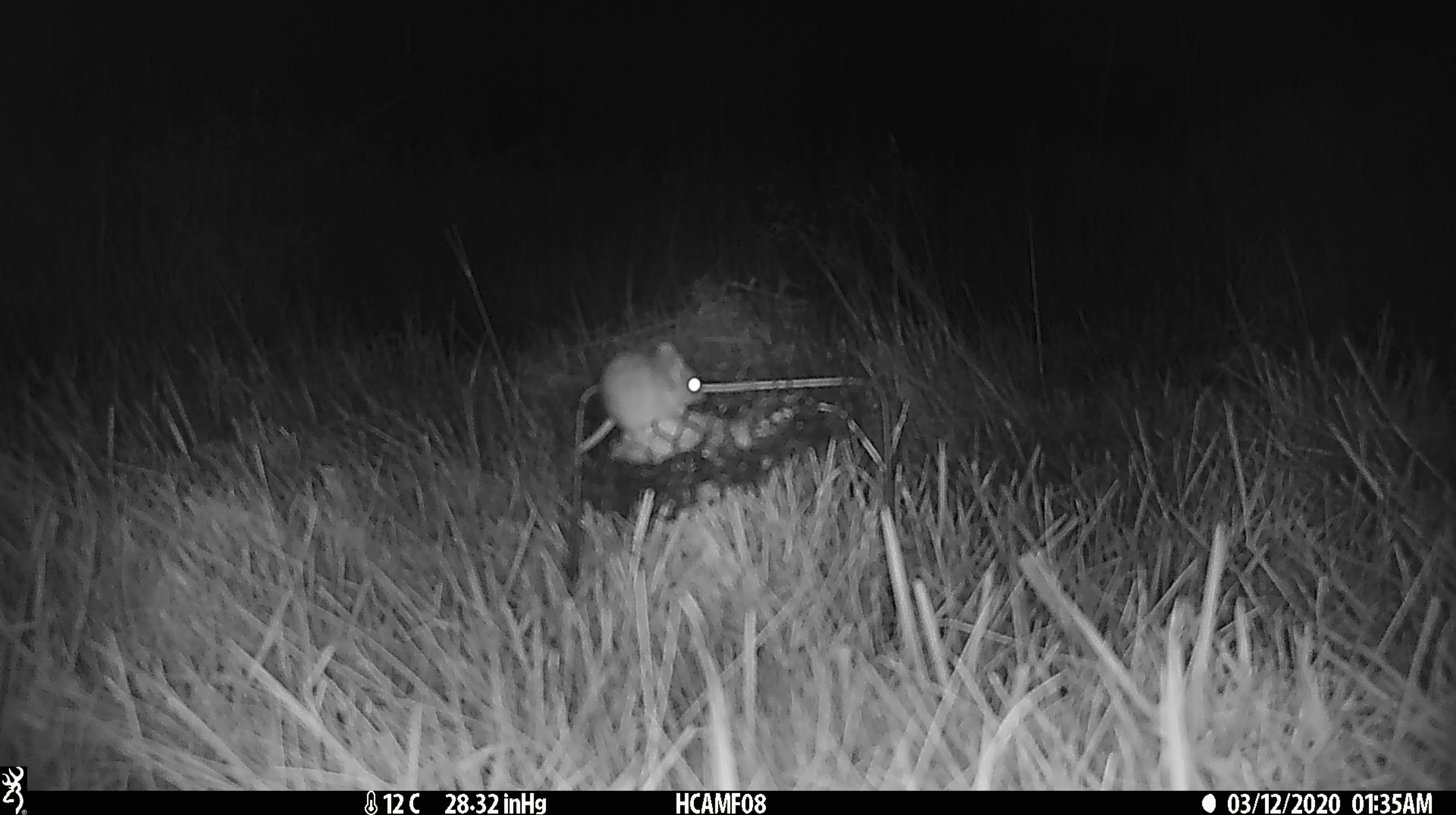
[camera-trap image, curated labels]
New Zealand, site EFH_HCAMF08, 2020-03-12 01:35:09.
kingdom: Animalia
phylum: Chordata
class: Mammalia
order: Rodentia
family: Muridae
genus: Mus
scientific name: Mus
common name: mouse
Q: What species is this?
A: Mouse (Mus).